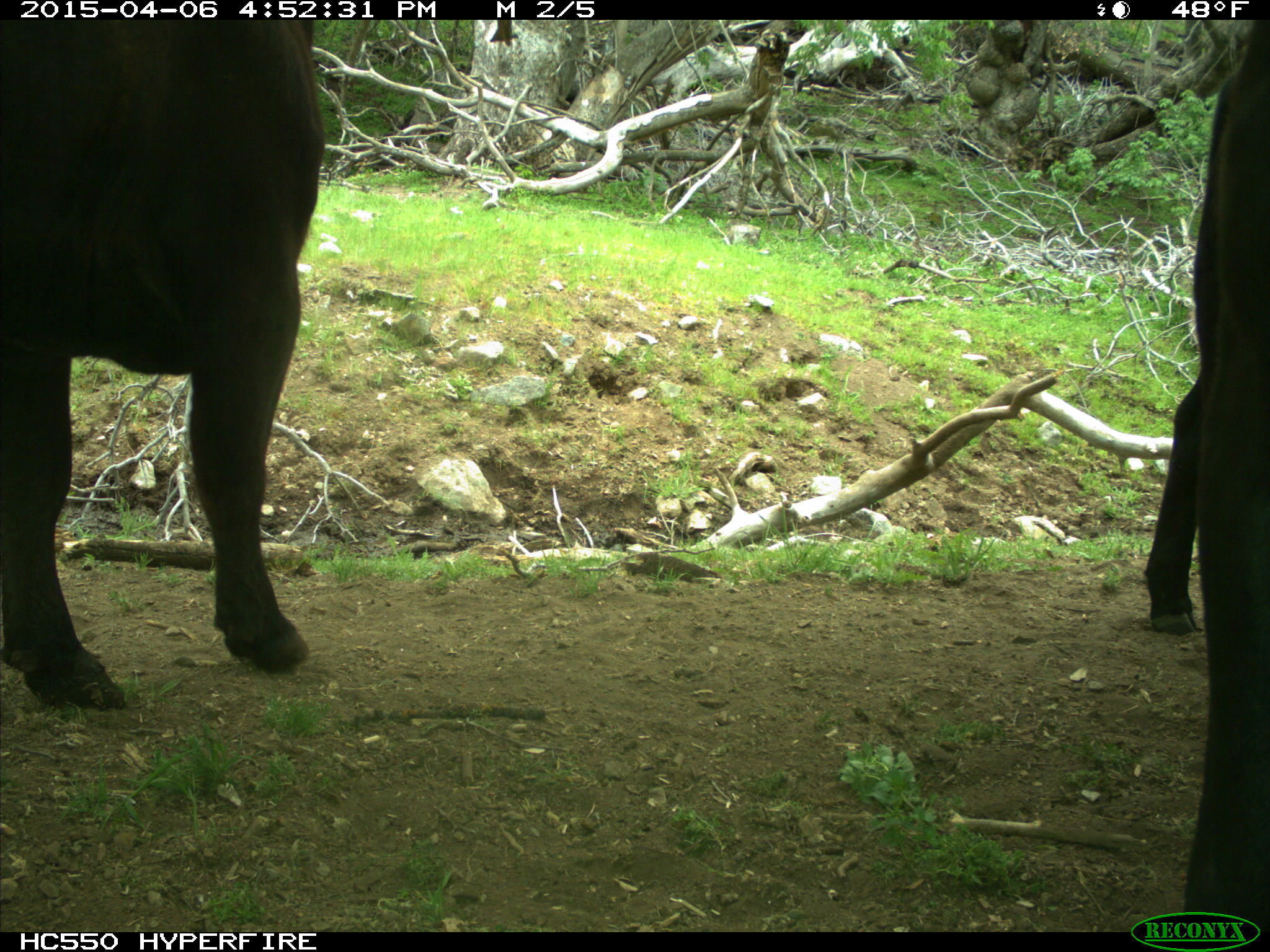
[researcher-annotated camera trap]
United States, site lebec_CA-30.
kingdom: Animalia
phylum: Chordata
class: Mammalia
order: Artiodactyla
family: Bovidae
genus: Bos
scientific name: Bos taurus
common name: domestic cow